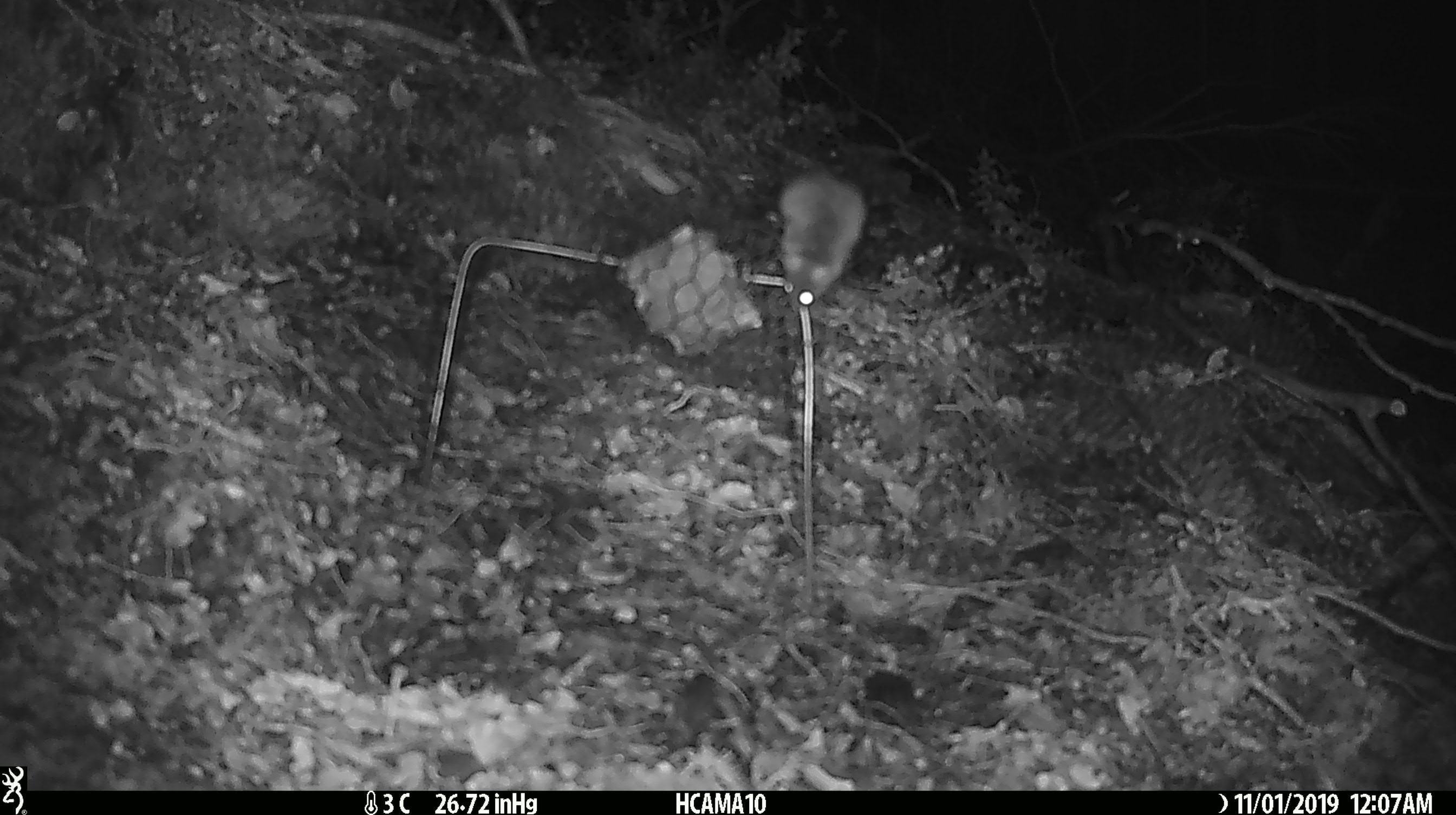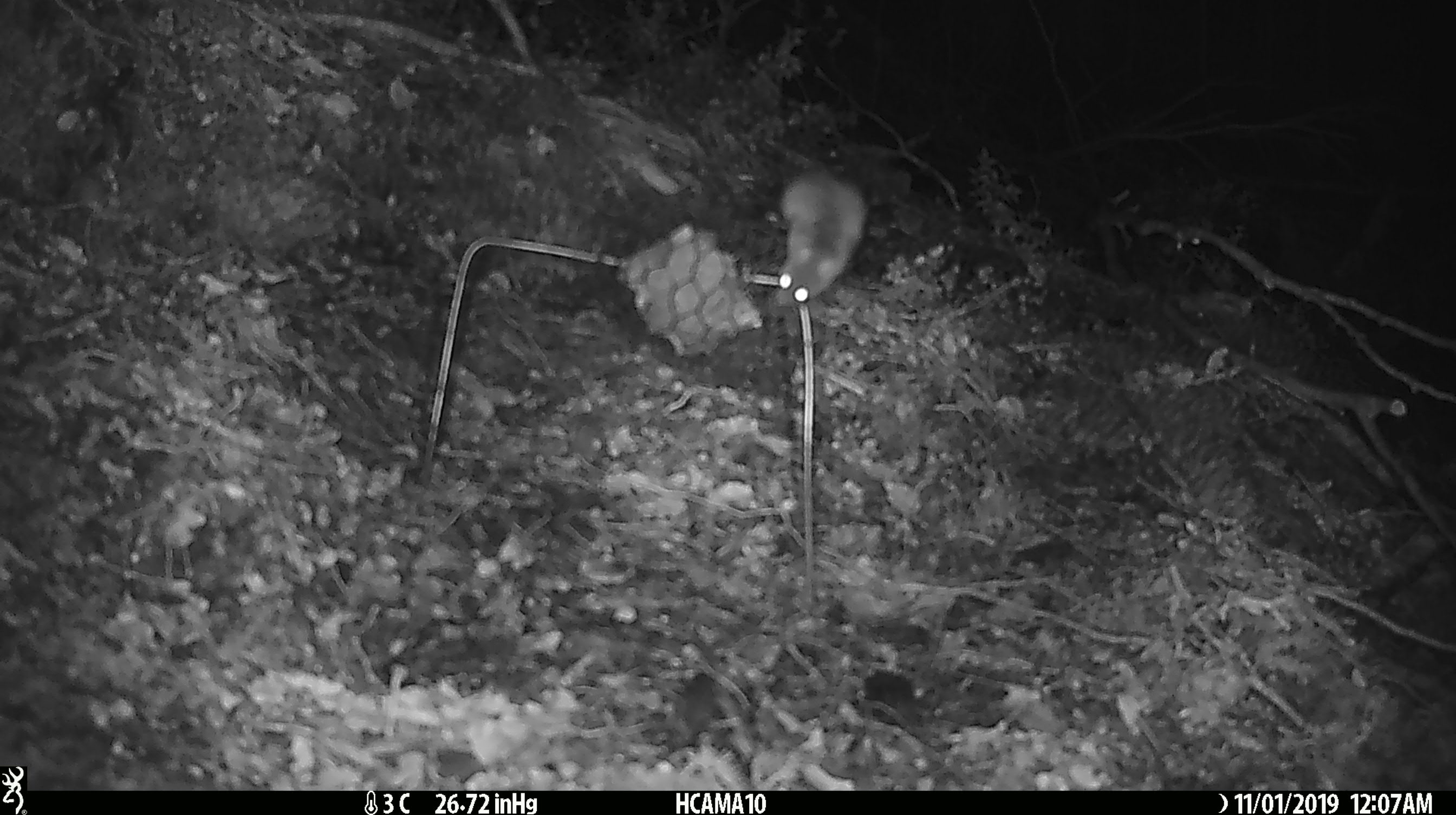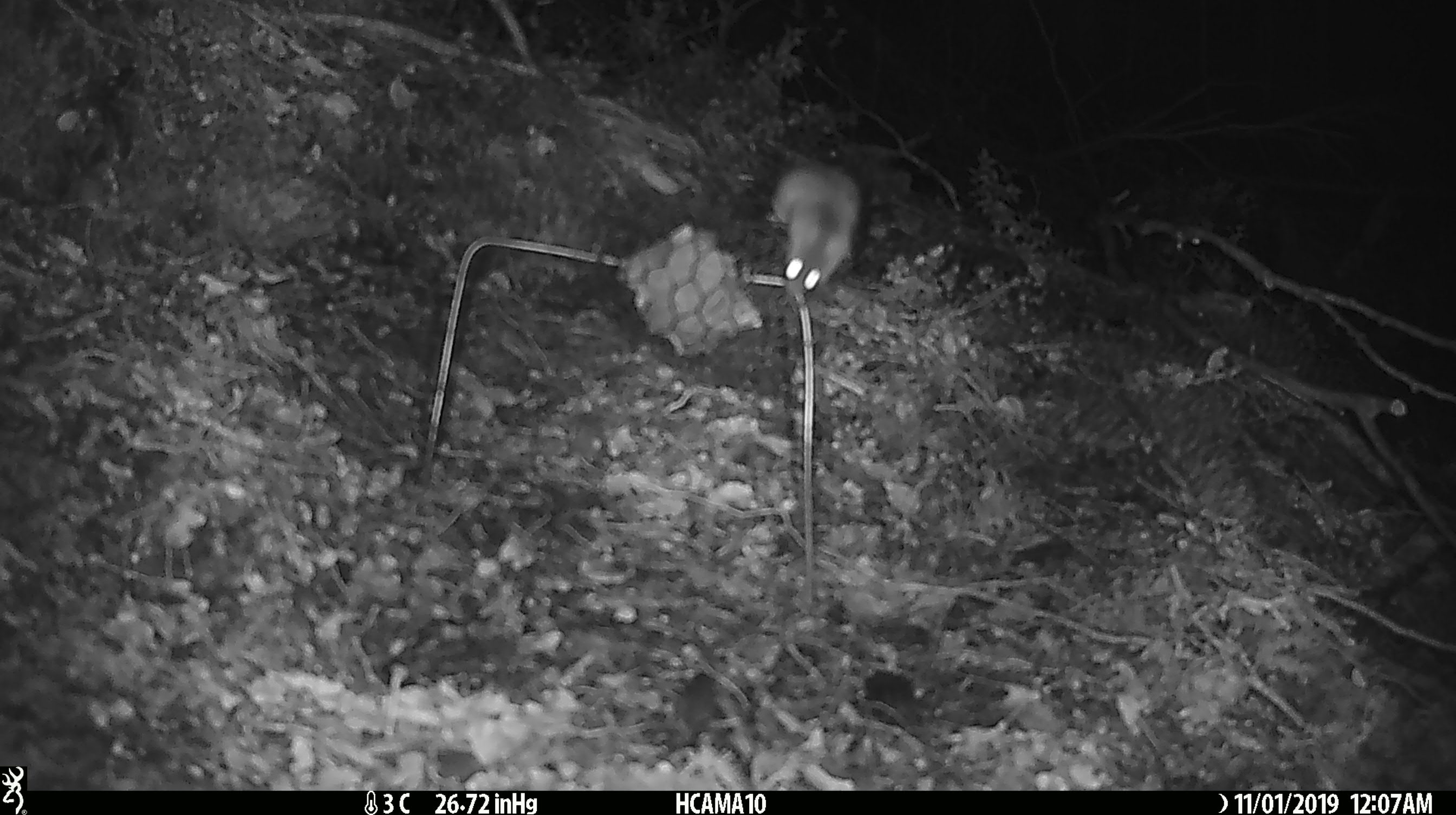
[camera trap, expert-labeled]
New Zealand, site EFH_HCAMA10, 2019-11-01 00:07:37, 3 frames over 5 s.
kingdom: Animalia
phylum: Chordata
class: Mammalia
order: Rodentia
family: Muridae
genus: Mus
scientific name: Mus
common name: mouse